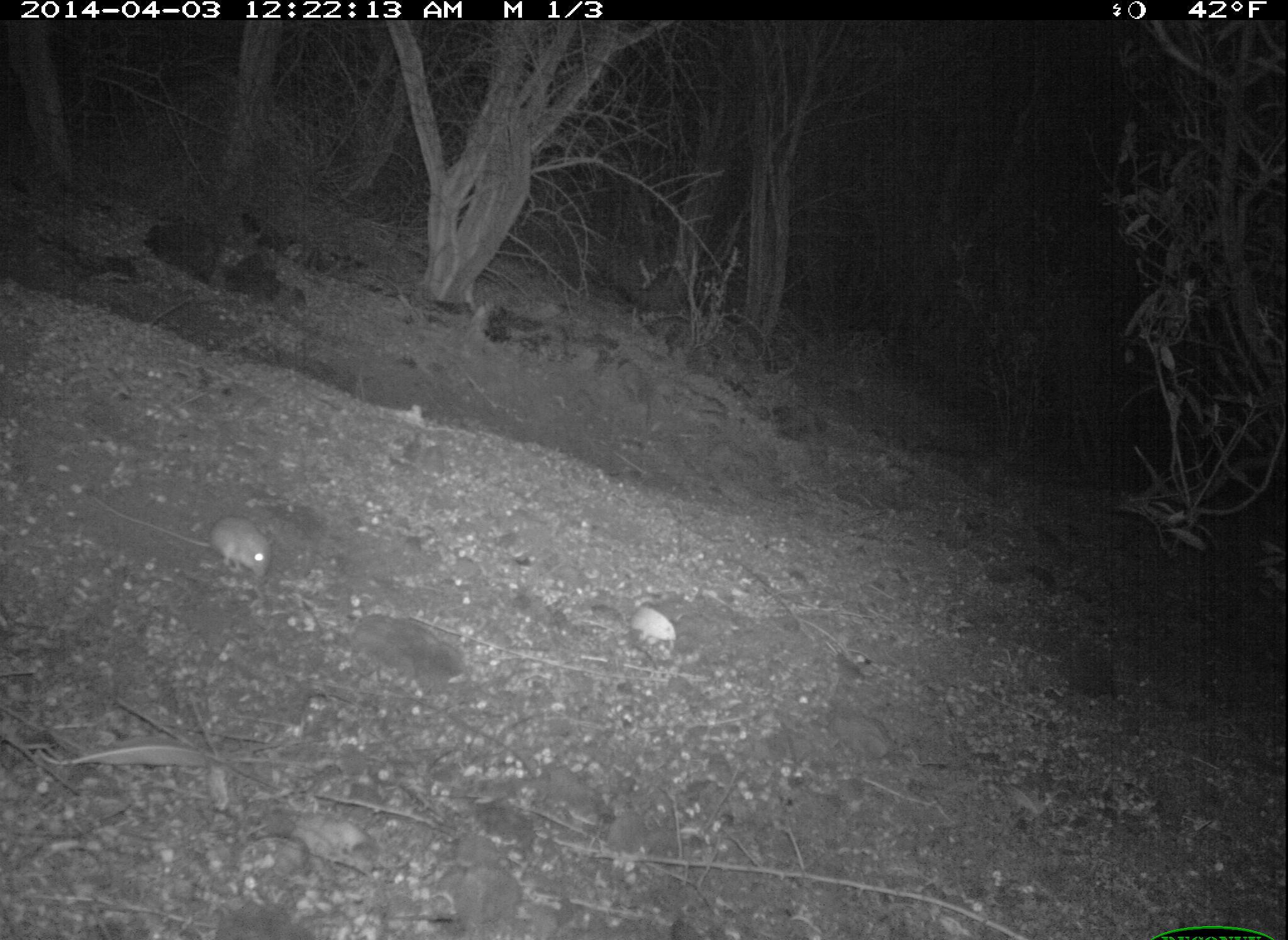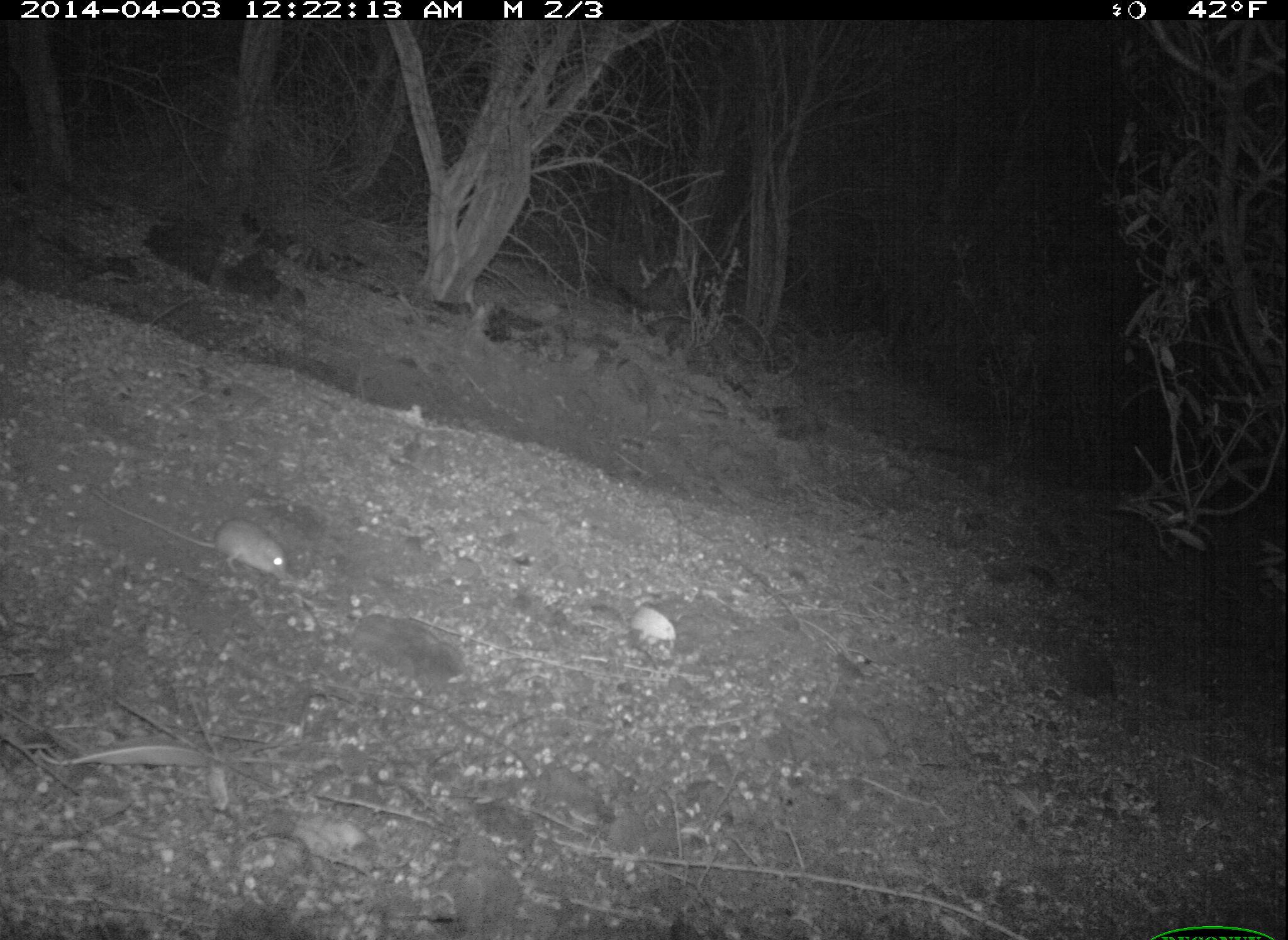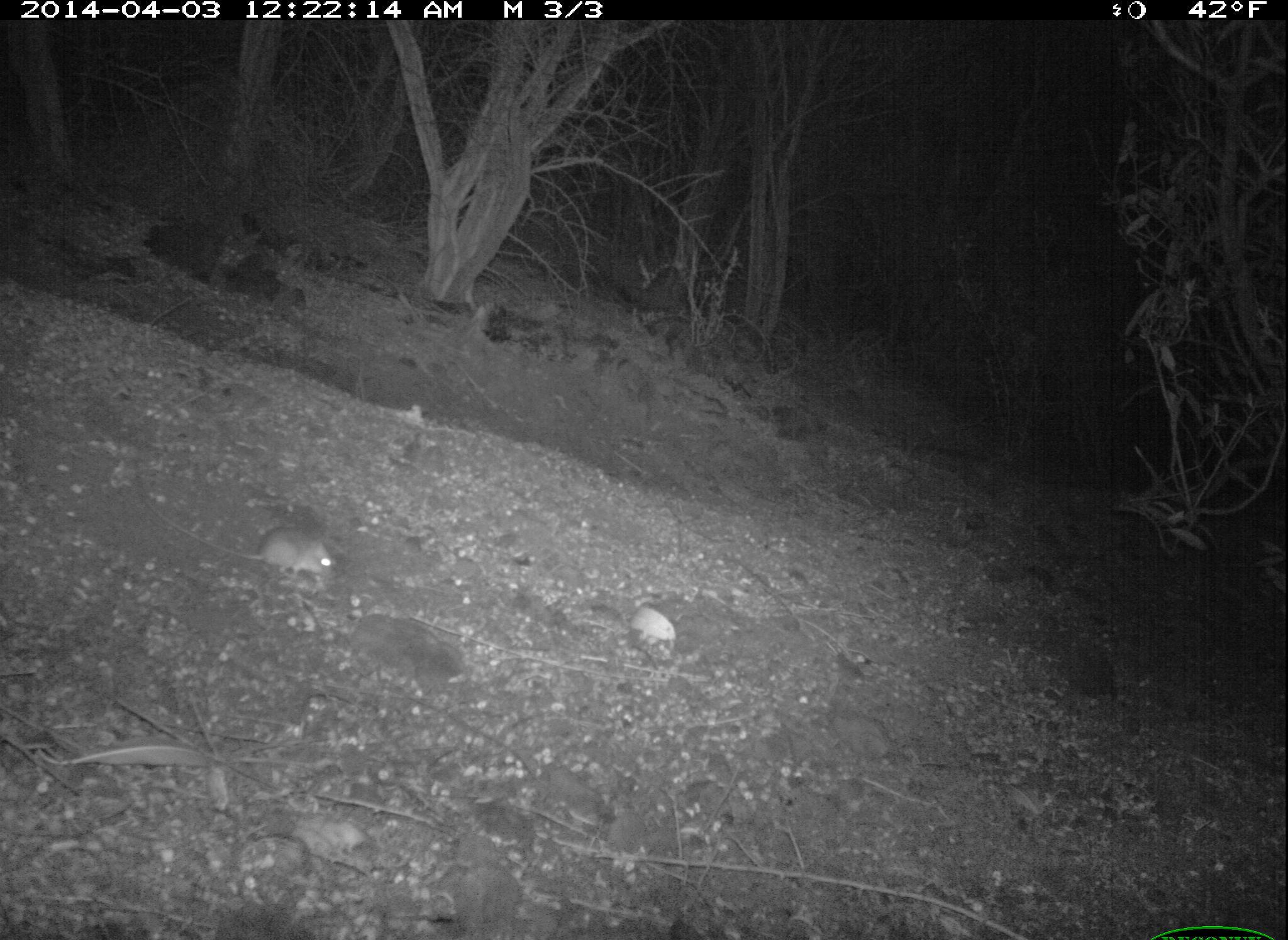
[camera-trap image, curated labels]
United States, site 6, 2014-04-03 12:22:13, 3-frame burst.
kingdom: Animalia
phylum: Chordata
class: Mammalia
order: Rodentia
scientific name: Rodentia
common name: rodent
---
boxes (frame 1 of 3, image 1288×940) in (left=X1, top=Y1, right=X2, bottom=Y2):
rodent: (left=82, top=489, right=275, bottom=581)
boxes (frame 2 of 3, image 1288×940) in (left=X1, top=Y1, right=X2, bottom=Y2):
rodent: (left=86, top=482, right=292, bottom=584)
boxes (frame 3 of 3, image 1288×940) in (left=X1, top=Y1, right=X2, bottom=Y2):
rodent: (left=133, top=475, right=340, bottom=584)